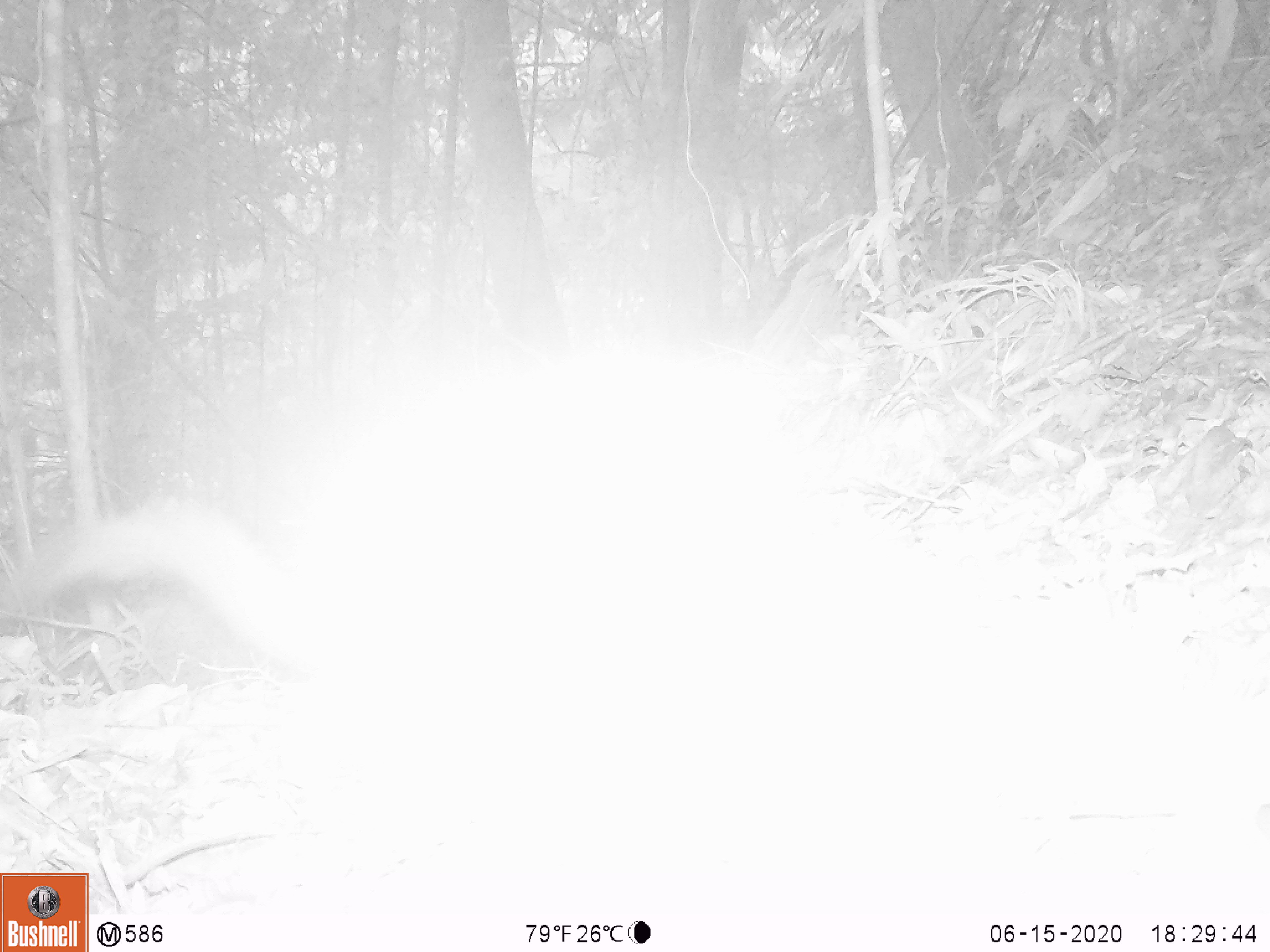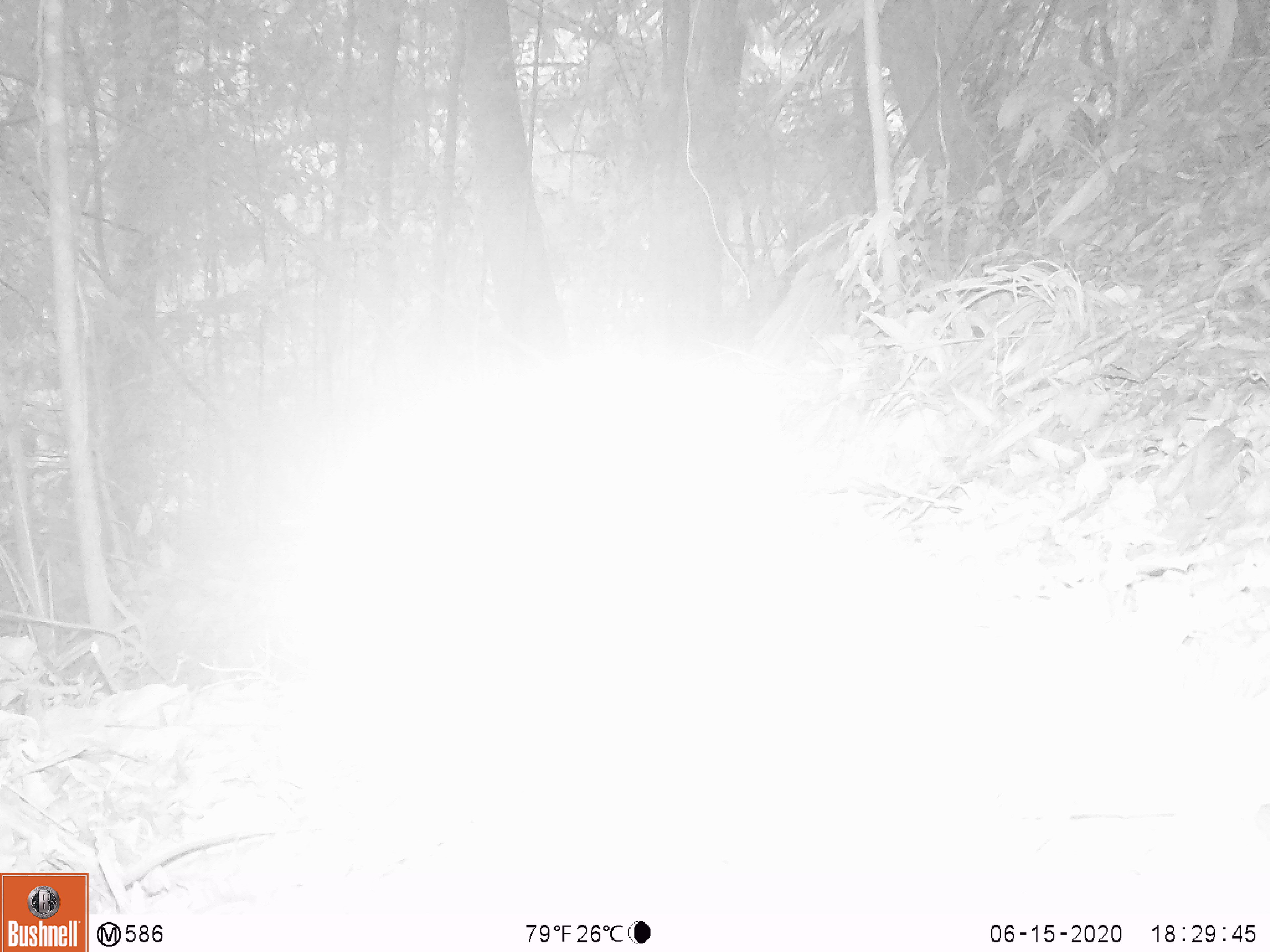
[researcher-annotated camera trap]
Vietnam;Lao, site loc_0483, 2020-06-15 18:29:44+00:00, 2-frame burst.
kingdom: Animalia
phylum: Chordata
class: Mammalia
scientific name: Mammalia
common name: mammal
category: unidentified small mammal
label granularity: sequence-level